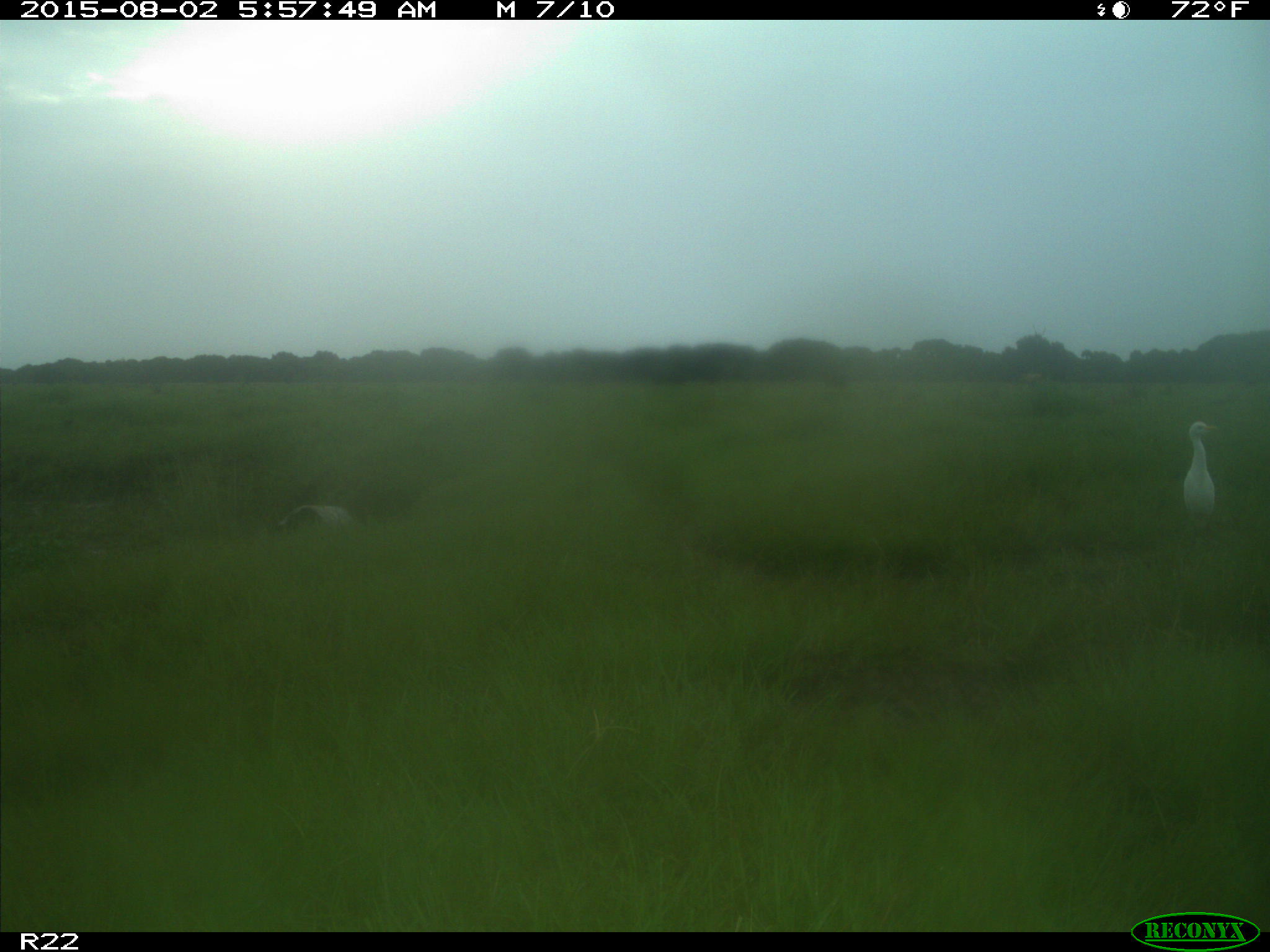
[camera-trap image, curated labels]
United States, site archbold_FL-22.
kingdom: Animalia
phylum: Chordata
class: Mammalia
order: Artiodactyla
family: Bovidae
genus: Bos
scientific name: Bos taurus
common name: domestic cow